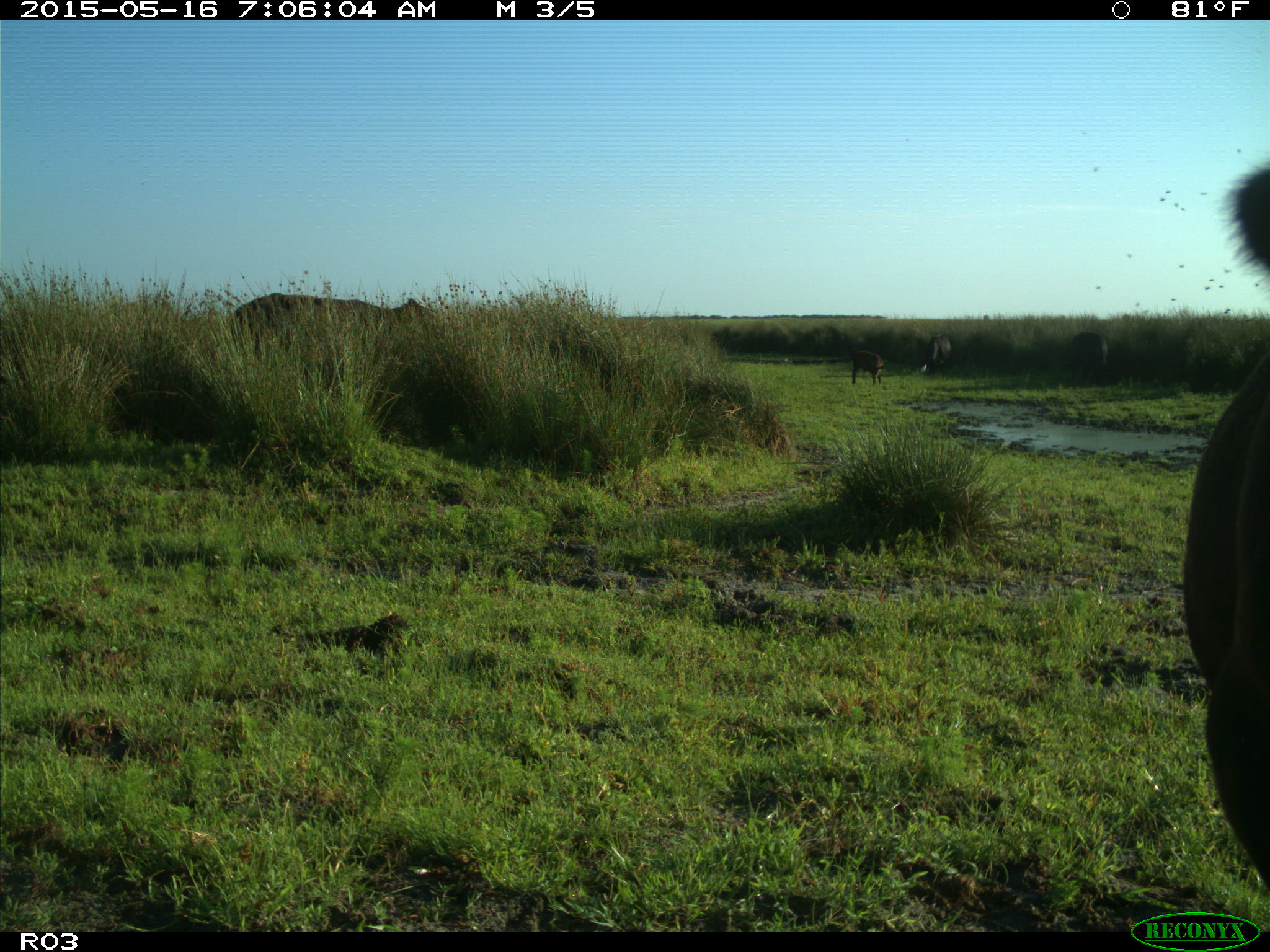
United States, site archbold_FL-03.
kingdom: Animalia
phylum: Chordata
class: Mammalia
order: Artiodactyla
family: Bovidae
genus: Bos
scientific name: Bos taurus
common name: domestic cow